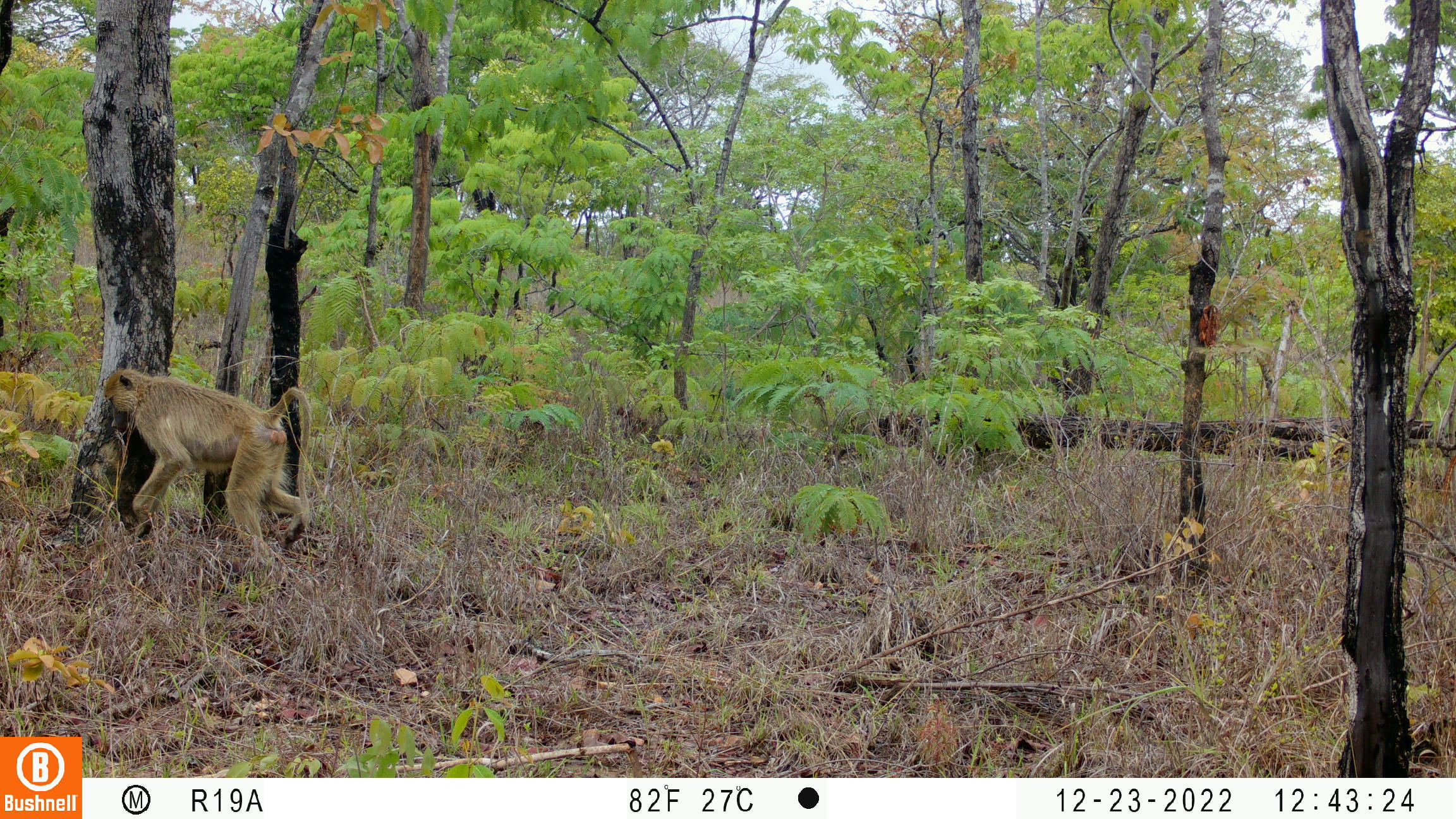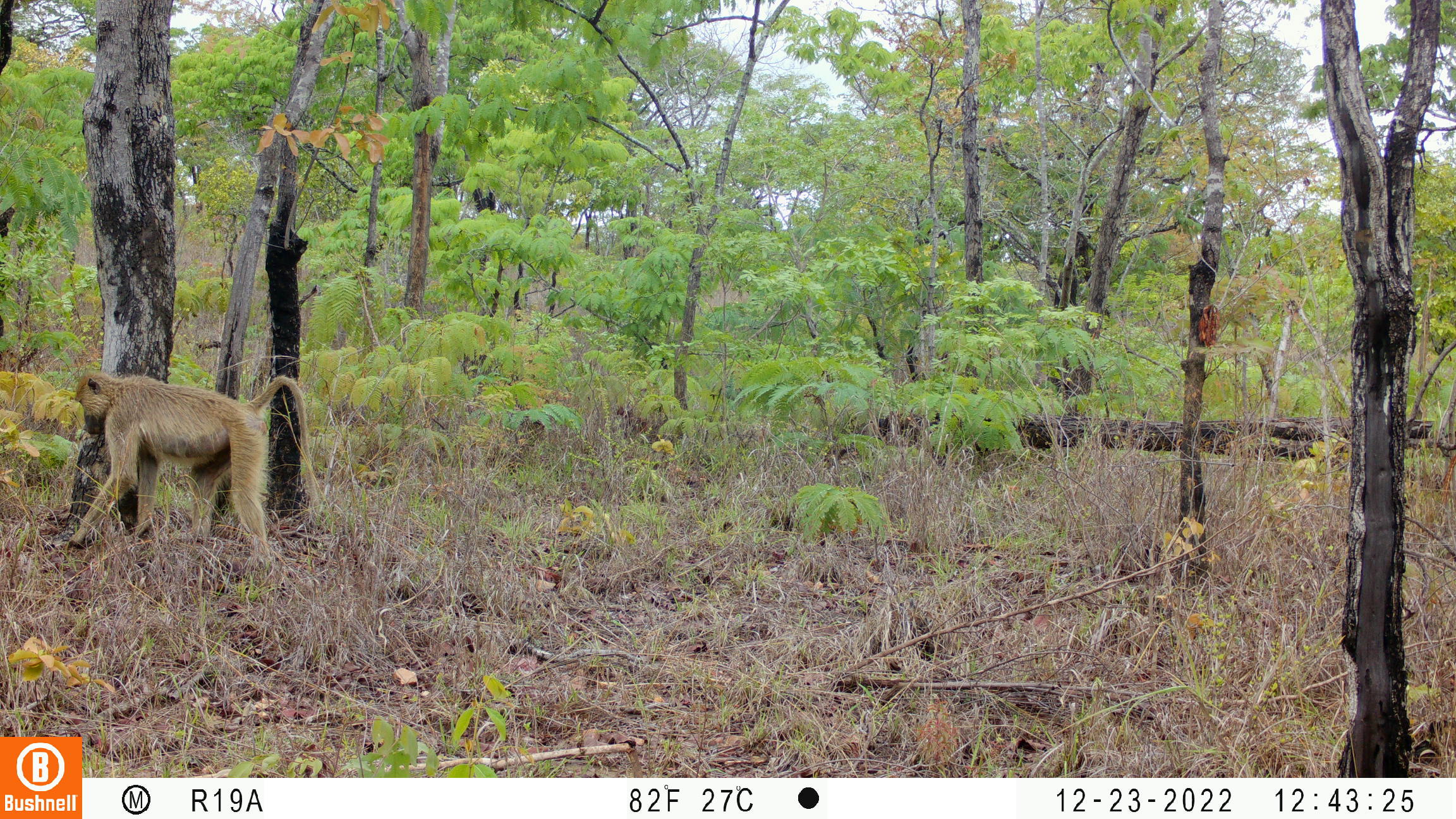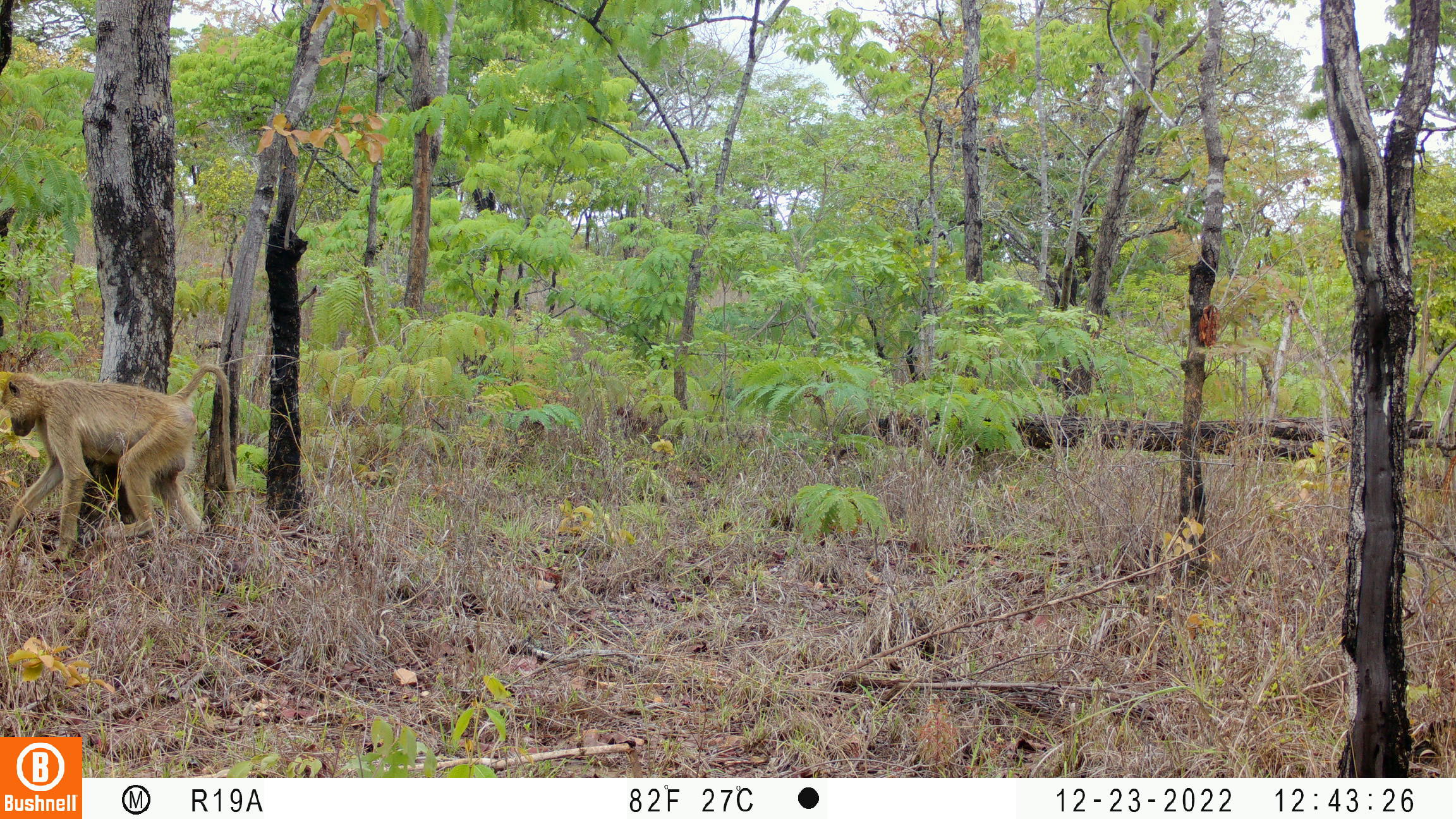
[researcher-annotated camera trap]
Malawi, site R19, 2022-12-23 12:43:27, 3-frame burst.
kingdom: Animalia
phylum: Chordata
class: Mammalia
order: Primates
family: Cercopithecidae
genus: Papio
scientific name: Papio cynocephalus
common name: yellow baboon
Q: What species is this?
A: Yellow baboon (Papio cynocephalus).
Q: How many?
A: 1.